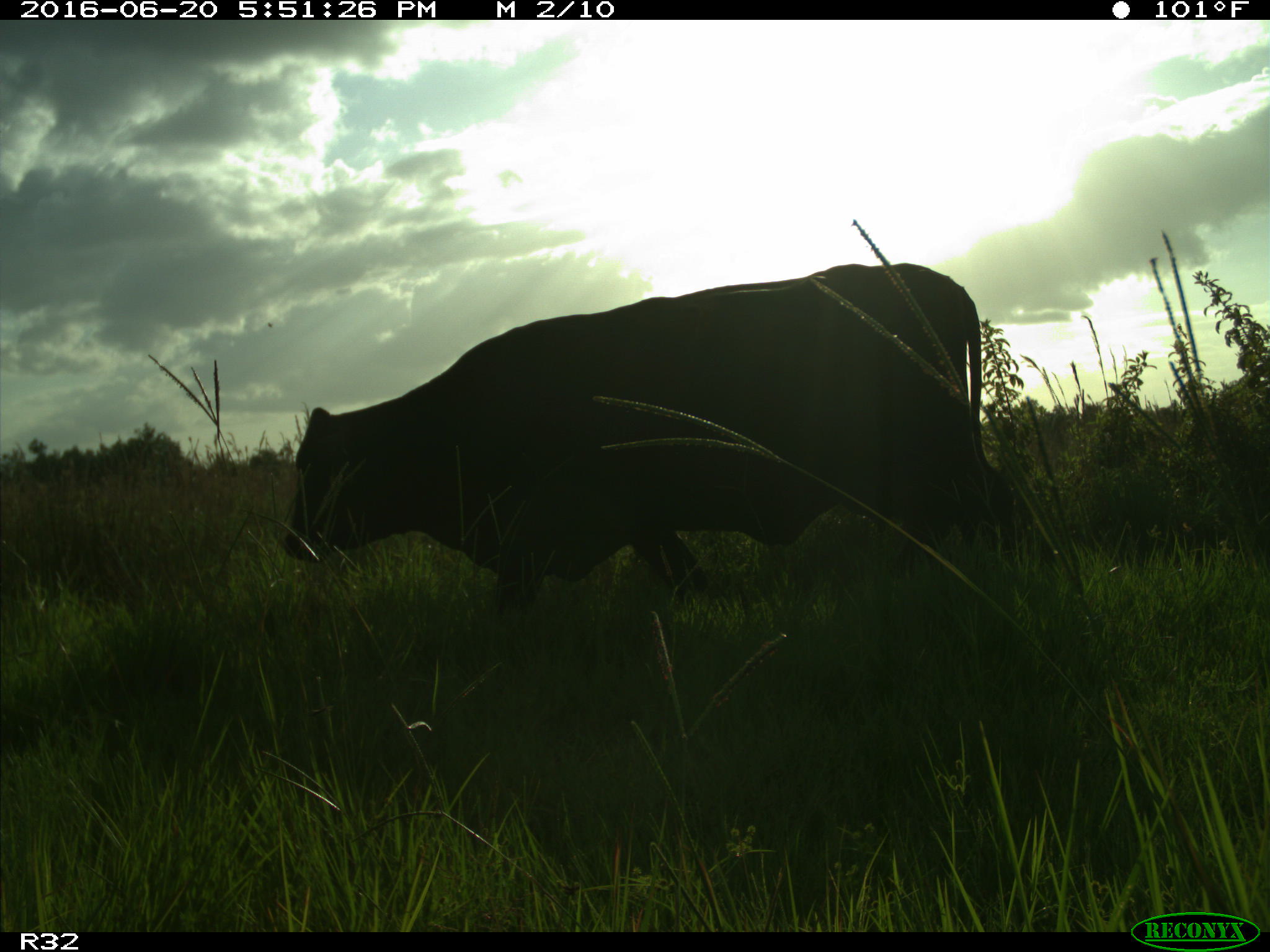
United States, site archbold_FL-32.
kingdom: Animalia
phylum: Chordata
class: Mammalia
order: Artiodactyla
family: Bovidae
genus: Bos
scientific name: Bos taurus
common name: domestic cow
Bos taurus (domestic cow).